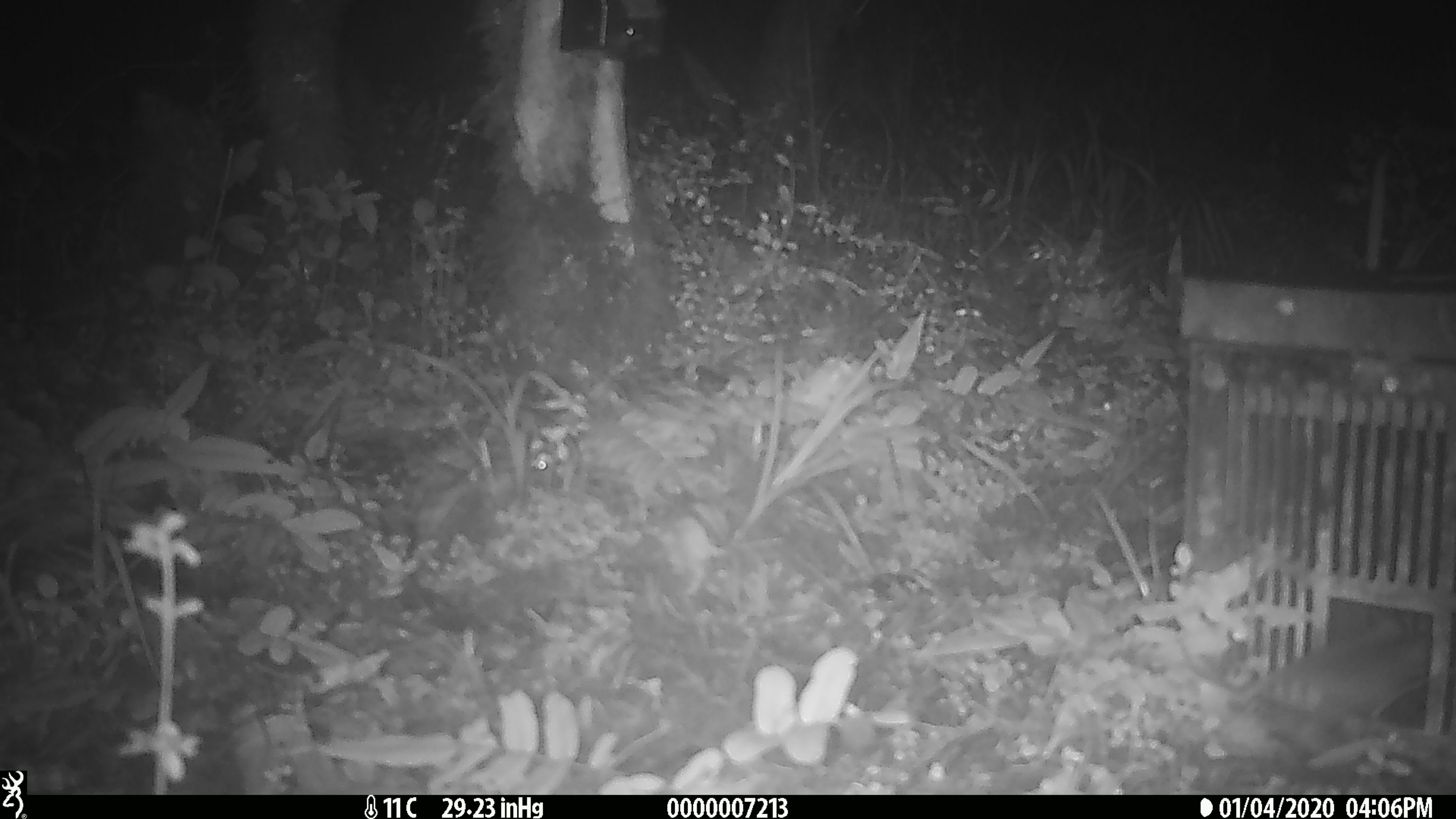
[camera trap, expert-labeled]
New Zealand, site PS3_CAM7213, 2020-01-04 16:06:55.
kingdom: Animalia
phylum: Chordata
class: Mammalia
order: Rodentia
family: Muridae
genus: Mus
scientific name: Mus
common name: mouse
Mouse (Mus).